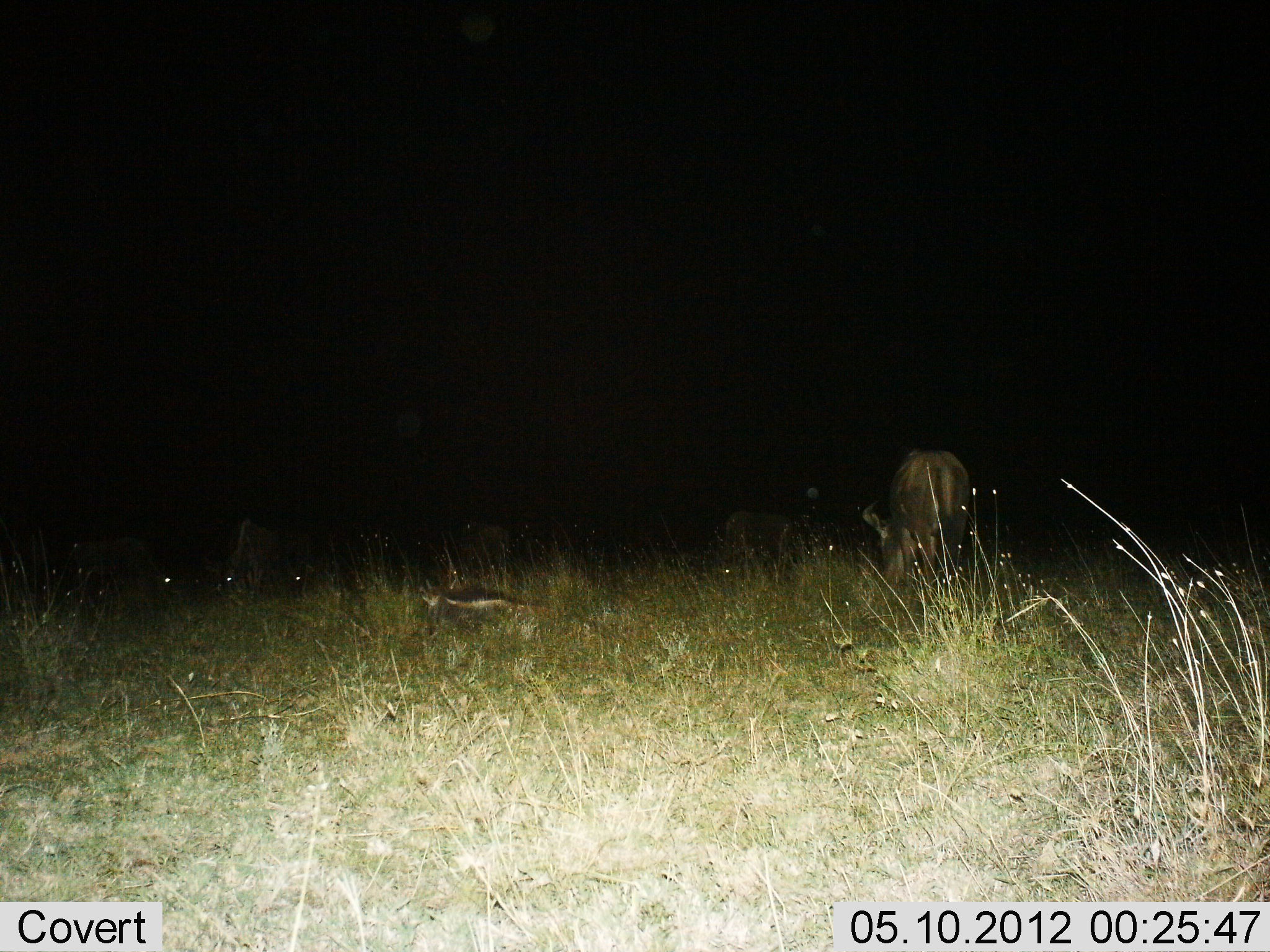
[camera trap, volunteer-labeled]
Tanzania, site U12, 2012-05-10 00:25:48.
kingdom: Animalia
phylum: Chordata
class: Mammalia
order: Artiodactyla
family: Bovidae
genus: Connochaetes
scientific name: Connochaetes taurinus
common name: blue wildebeest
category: wildebeest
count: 5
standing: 18%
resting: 9%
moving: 0%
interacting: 0%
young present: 0%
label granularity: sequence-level